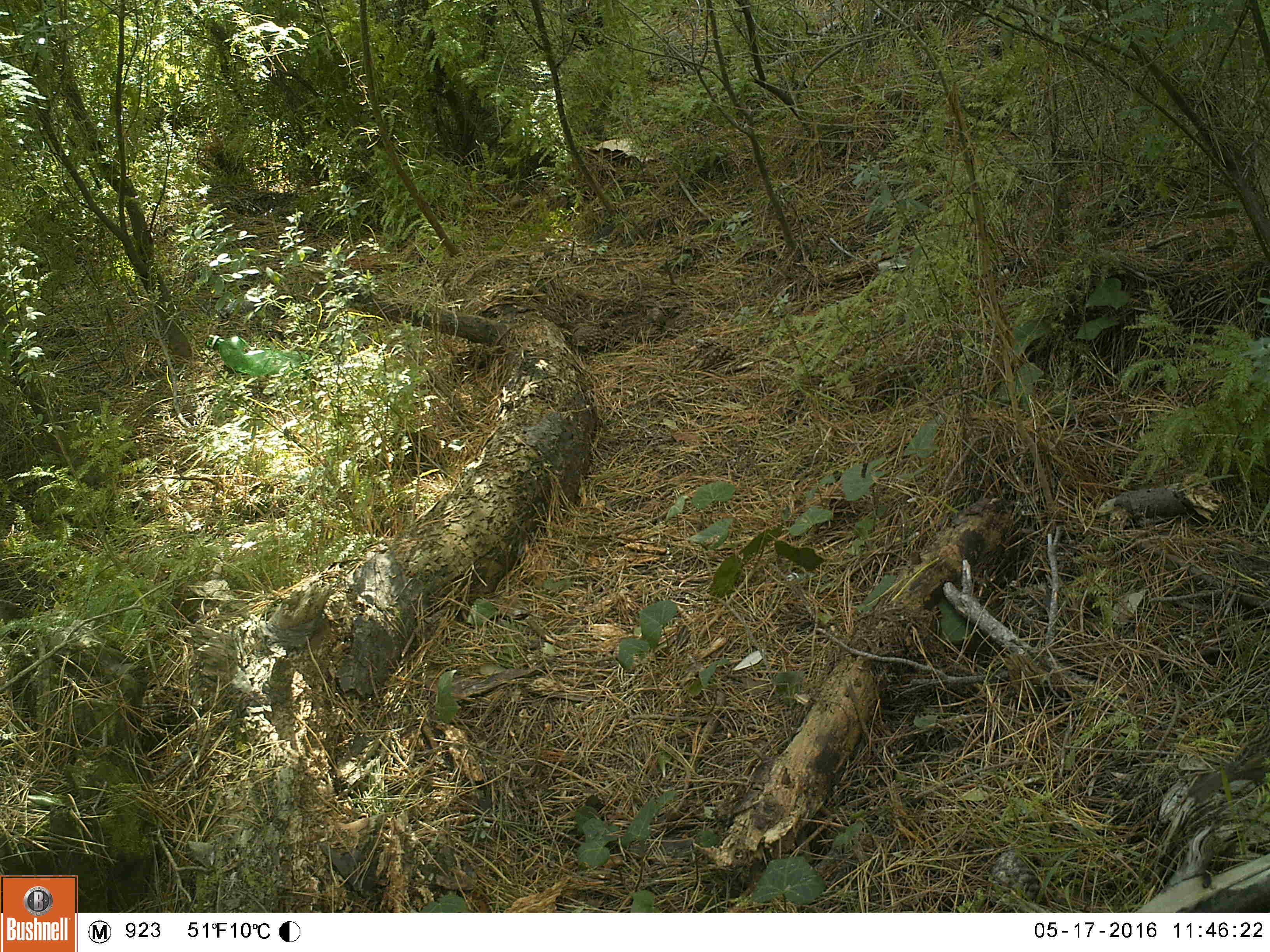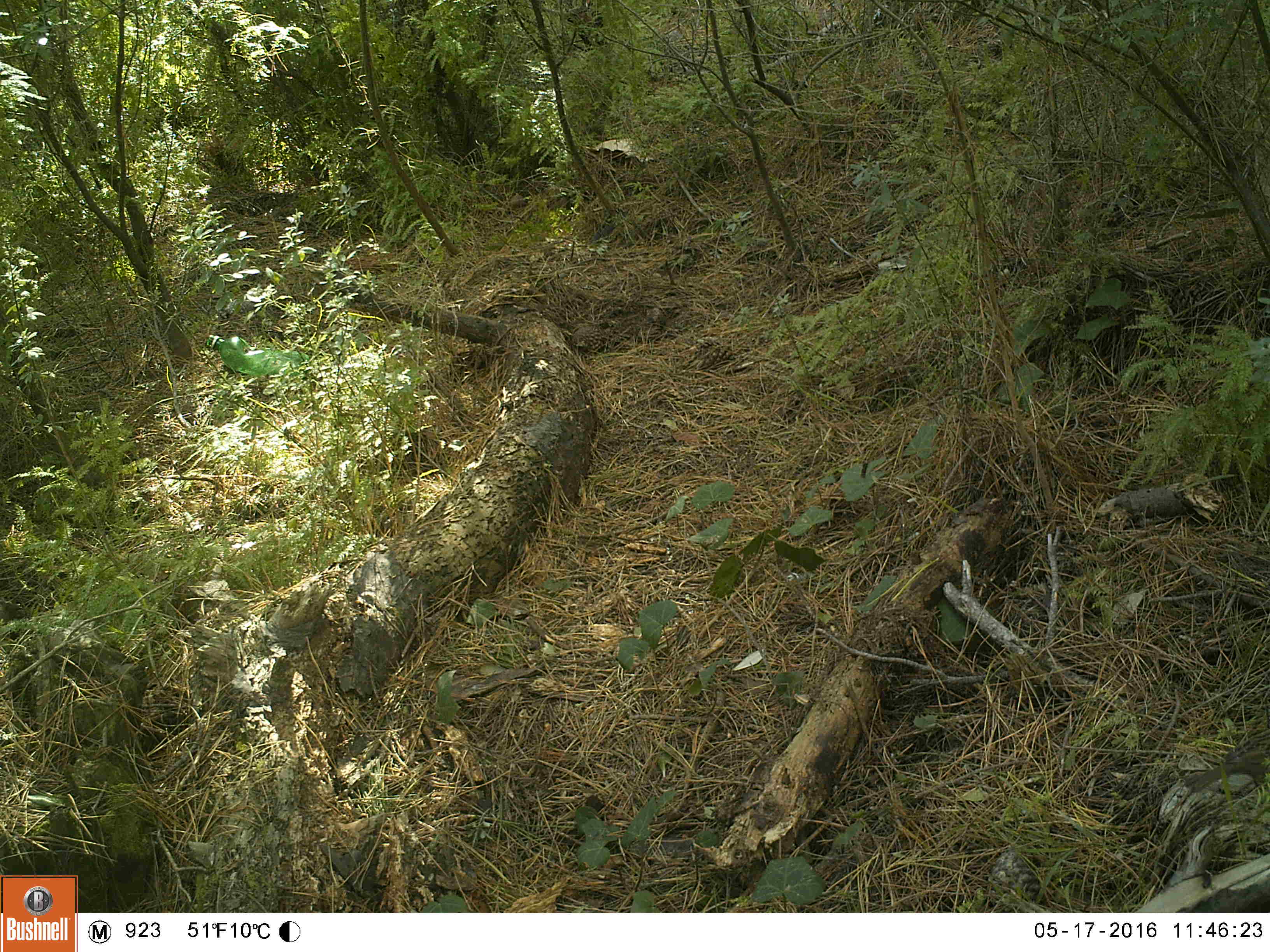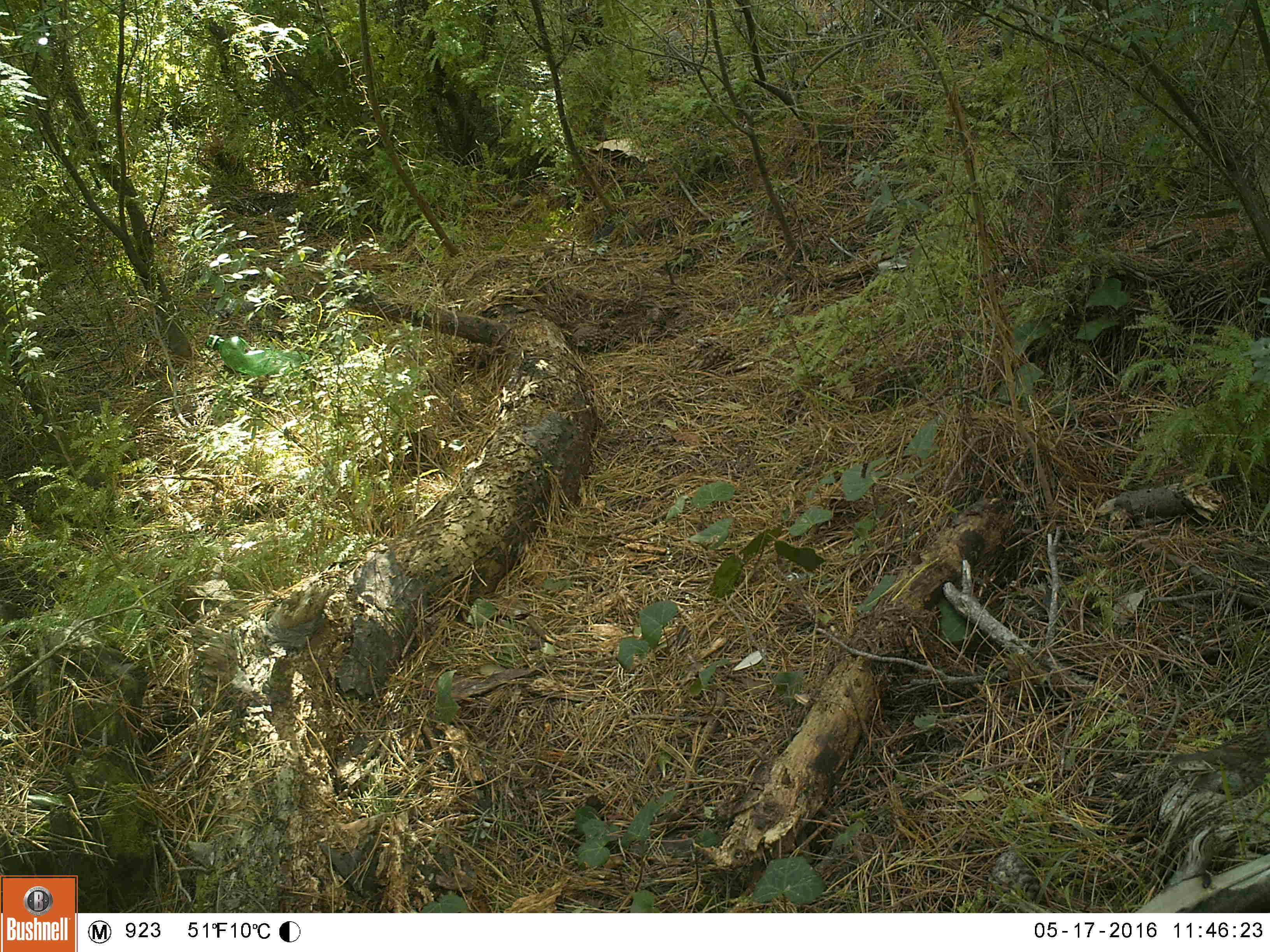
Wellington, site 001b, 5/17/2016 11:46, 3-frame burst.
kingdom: Animalia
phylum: Chordata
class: Aves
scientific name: Aves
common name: bird